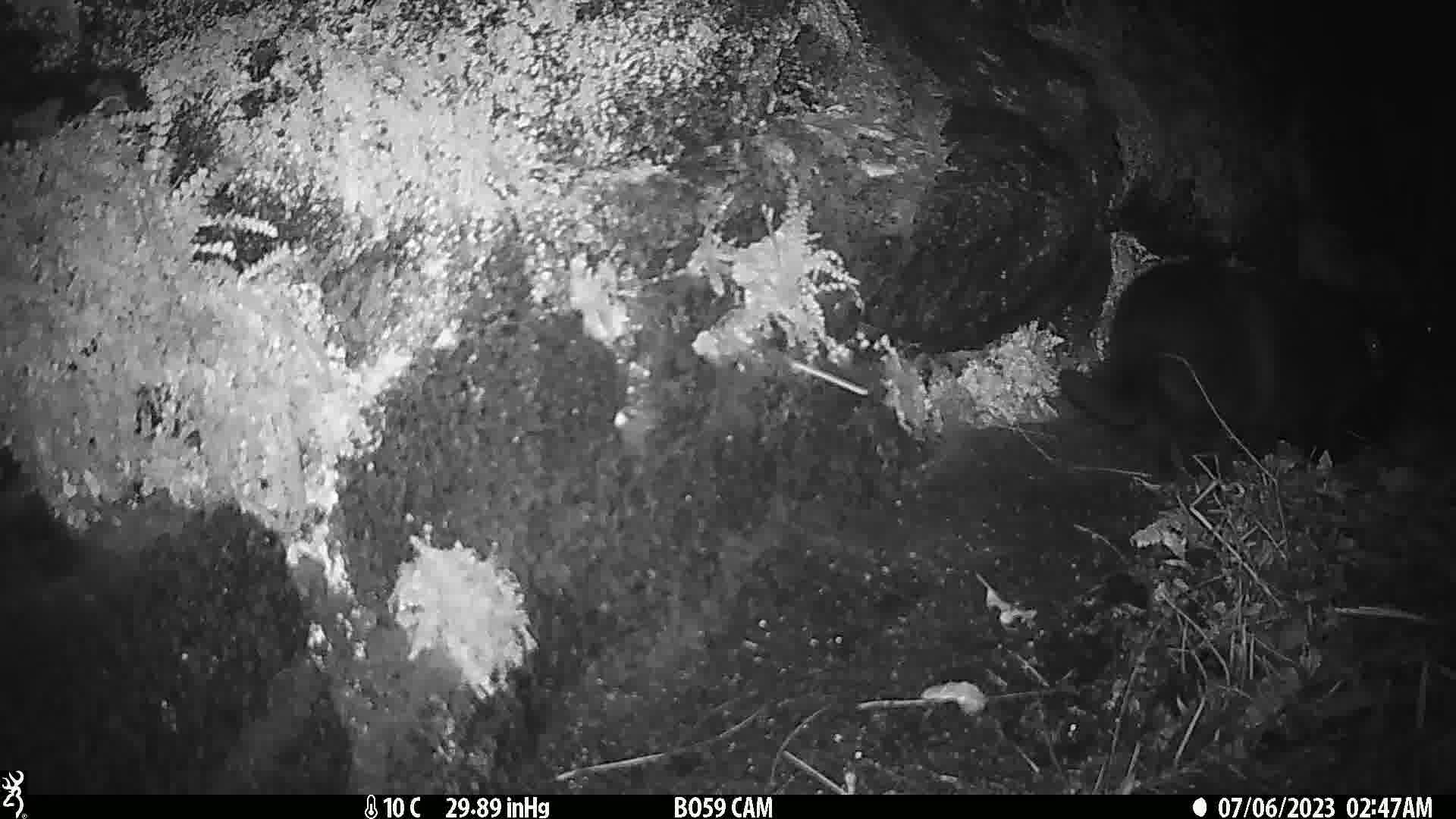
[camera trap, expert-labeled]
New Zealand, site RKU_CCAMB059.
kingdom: Animalia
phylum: Chordata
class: Mammalia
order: Carnivora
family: Felidae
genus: Felis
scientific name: Felis catus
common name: domestic cat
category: cat